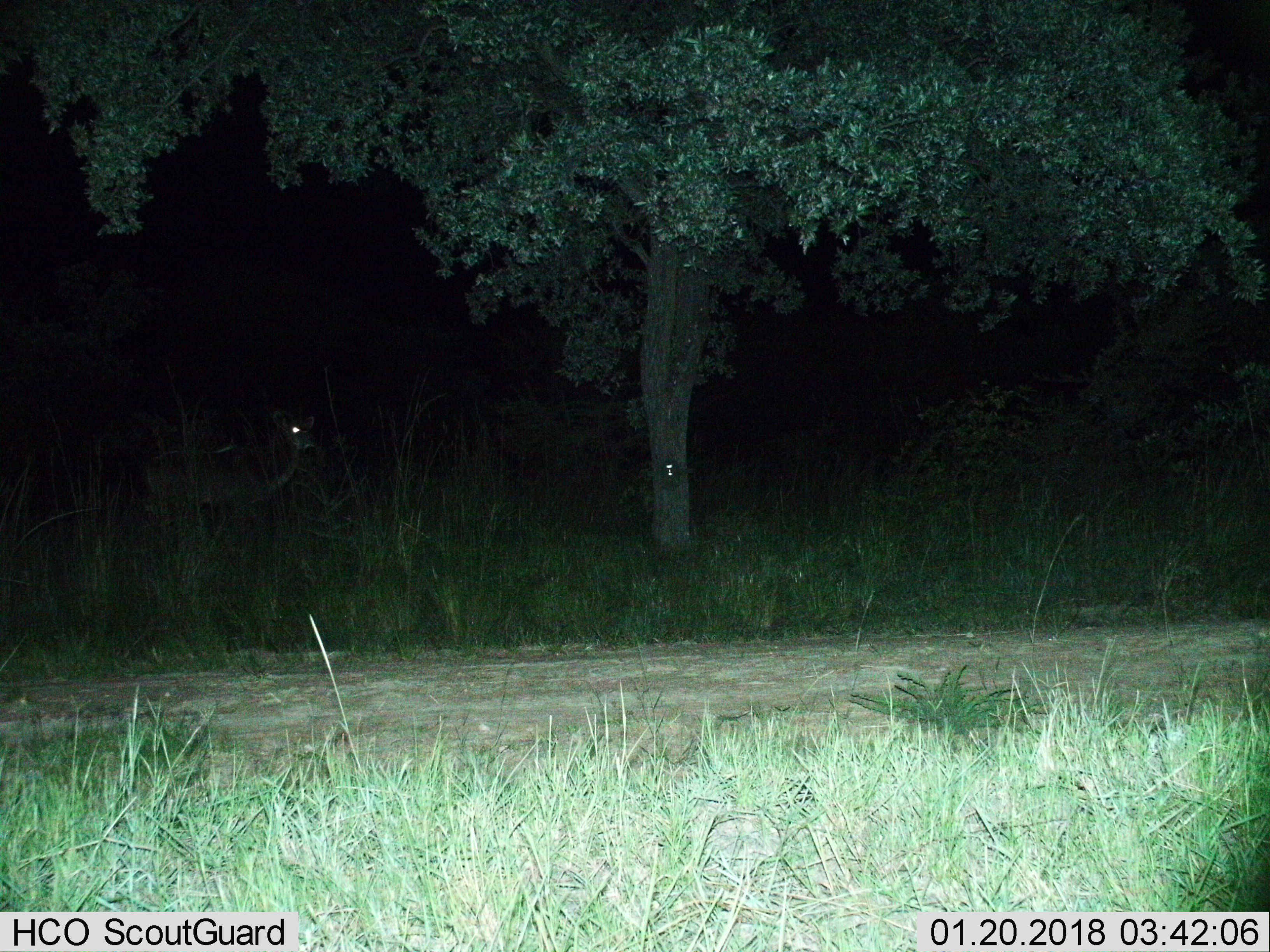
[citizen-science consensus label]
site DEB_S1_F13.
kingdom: Animalia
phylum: Chordata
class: Mammalia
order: Artiodactyla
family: Bovidae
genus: Tragelaphus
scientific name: Tragelaphus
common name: kudu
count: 1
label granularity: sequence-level